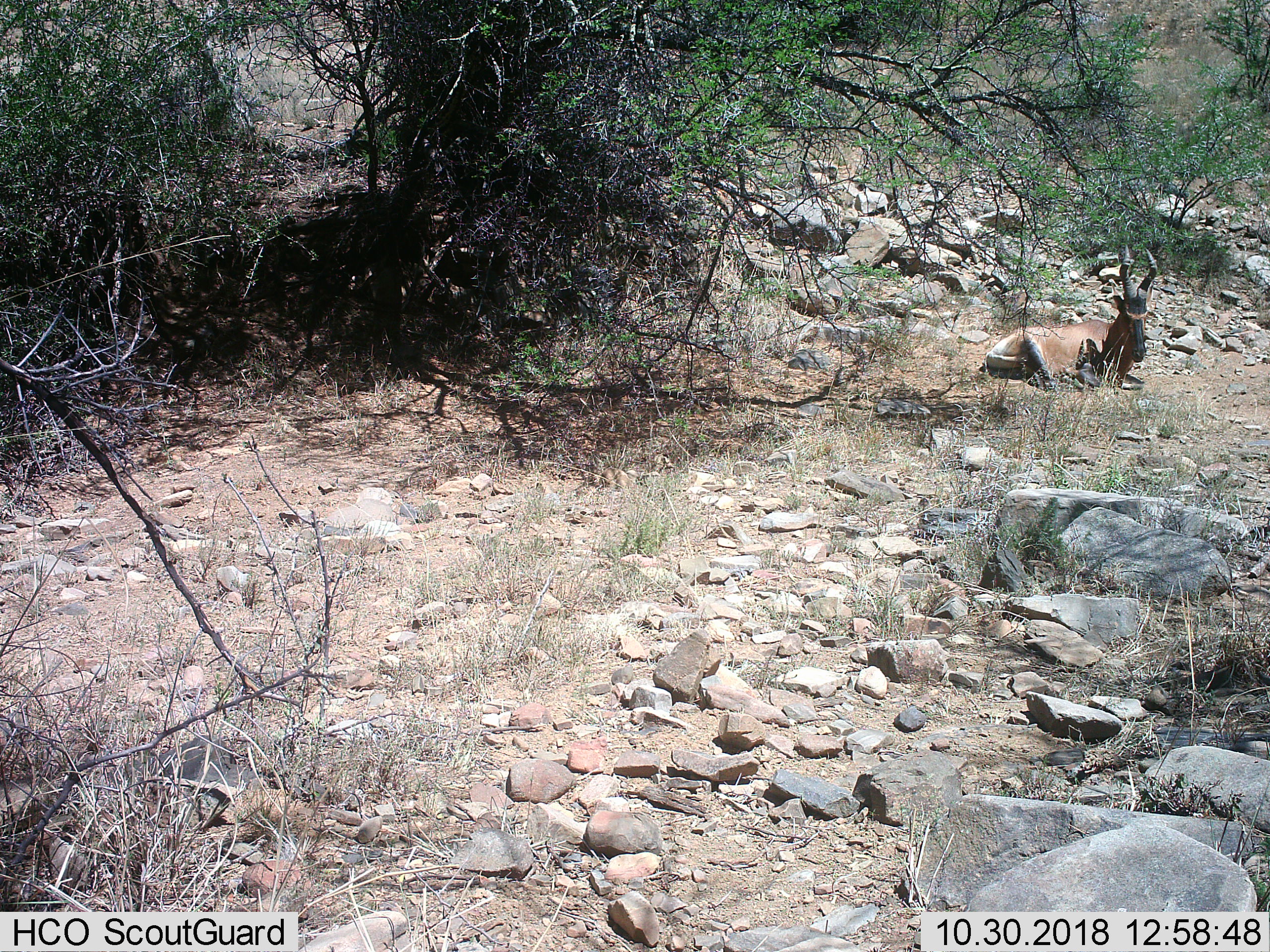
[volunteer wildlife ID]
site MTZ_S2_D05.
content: unidentified animal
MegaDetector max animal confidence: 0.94